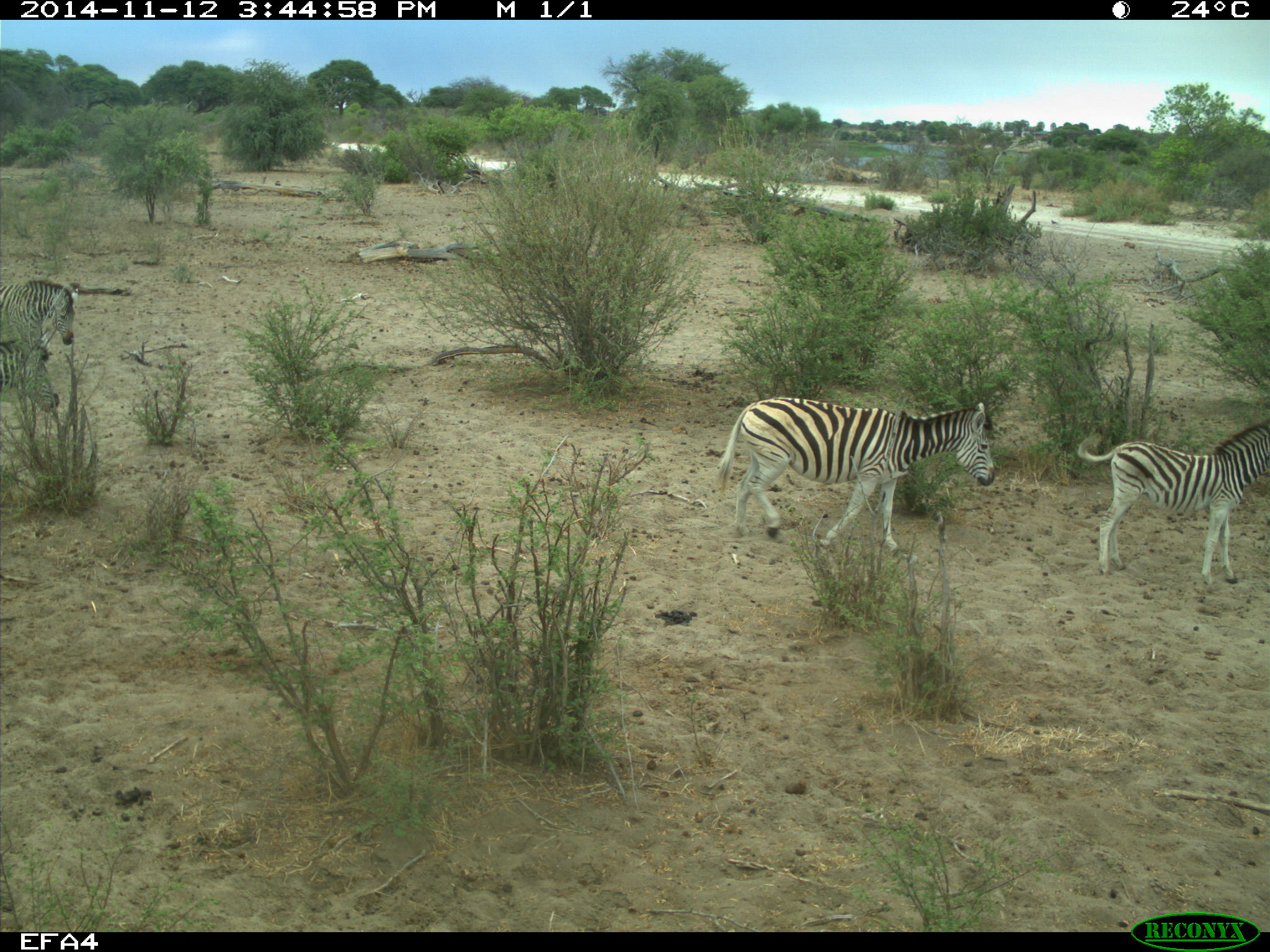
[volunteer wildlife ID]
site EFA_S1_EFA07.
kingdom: Animalia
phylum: Chordata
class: Mammalia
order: Perissodactyla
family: Equidae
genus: Equus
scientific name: Equus quagga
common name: plains zebra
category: zebraplains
Zebraplains (plains zebra) (Equus quagga), count 4. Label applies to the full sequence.